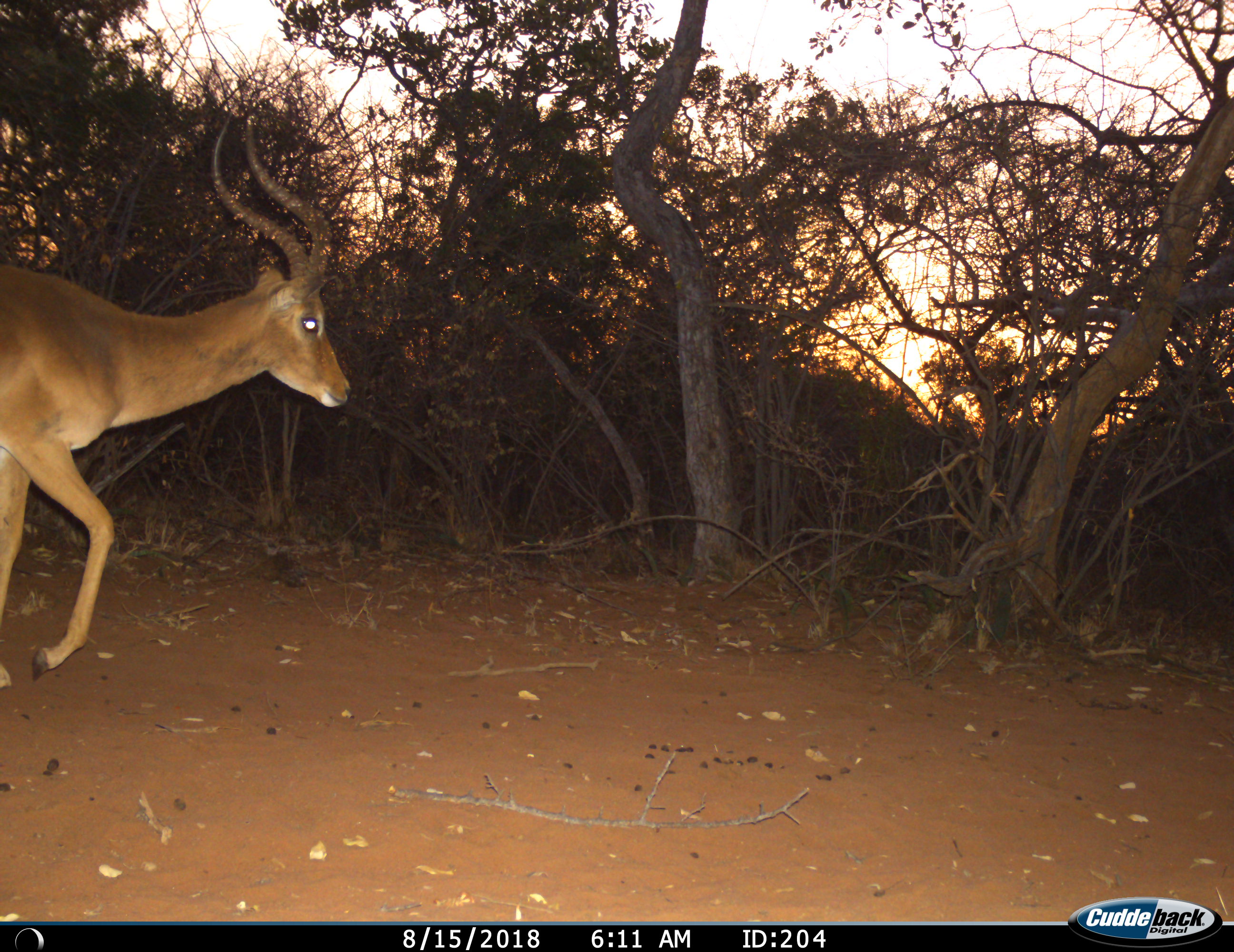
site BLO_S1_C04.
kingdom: Animalia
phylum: Chordata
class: Mammalia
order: Artiodactyla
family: Bovidae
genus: Aepyceros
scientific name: Aepyceros melampus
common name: impala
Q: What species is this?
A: Impala (Aepyceros melampus).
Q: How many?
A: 1.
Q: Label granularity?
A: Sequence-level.